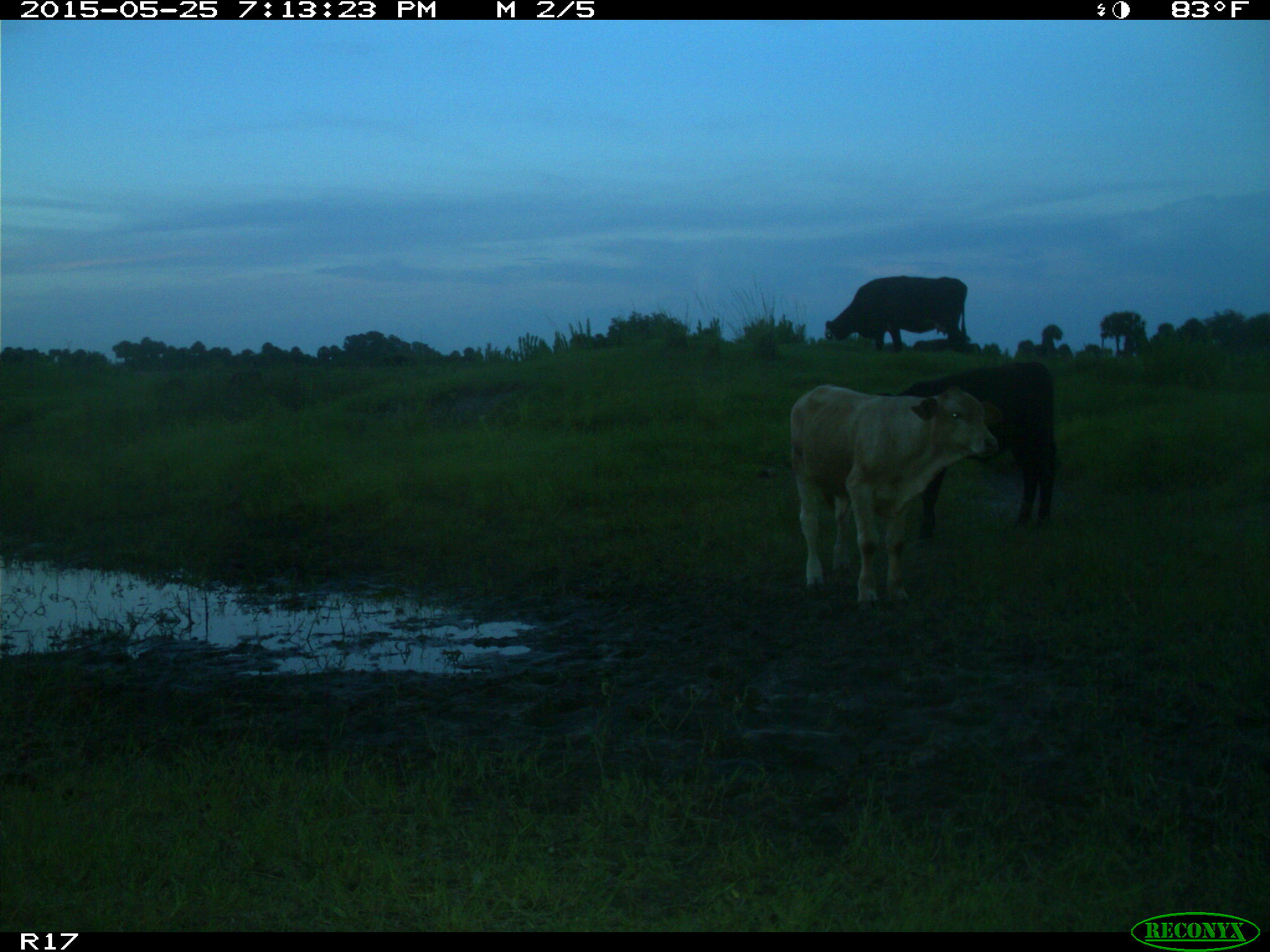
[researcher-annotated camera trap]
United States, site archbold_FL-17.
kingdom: Animalia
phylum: Chordata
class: Mammalia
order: Artiodactyla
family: Bovidae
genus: Bos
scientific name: Bos taurus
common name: domestic cow